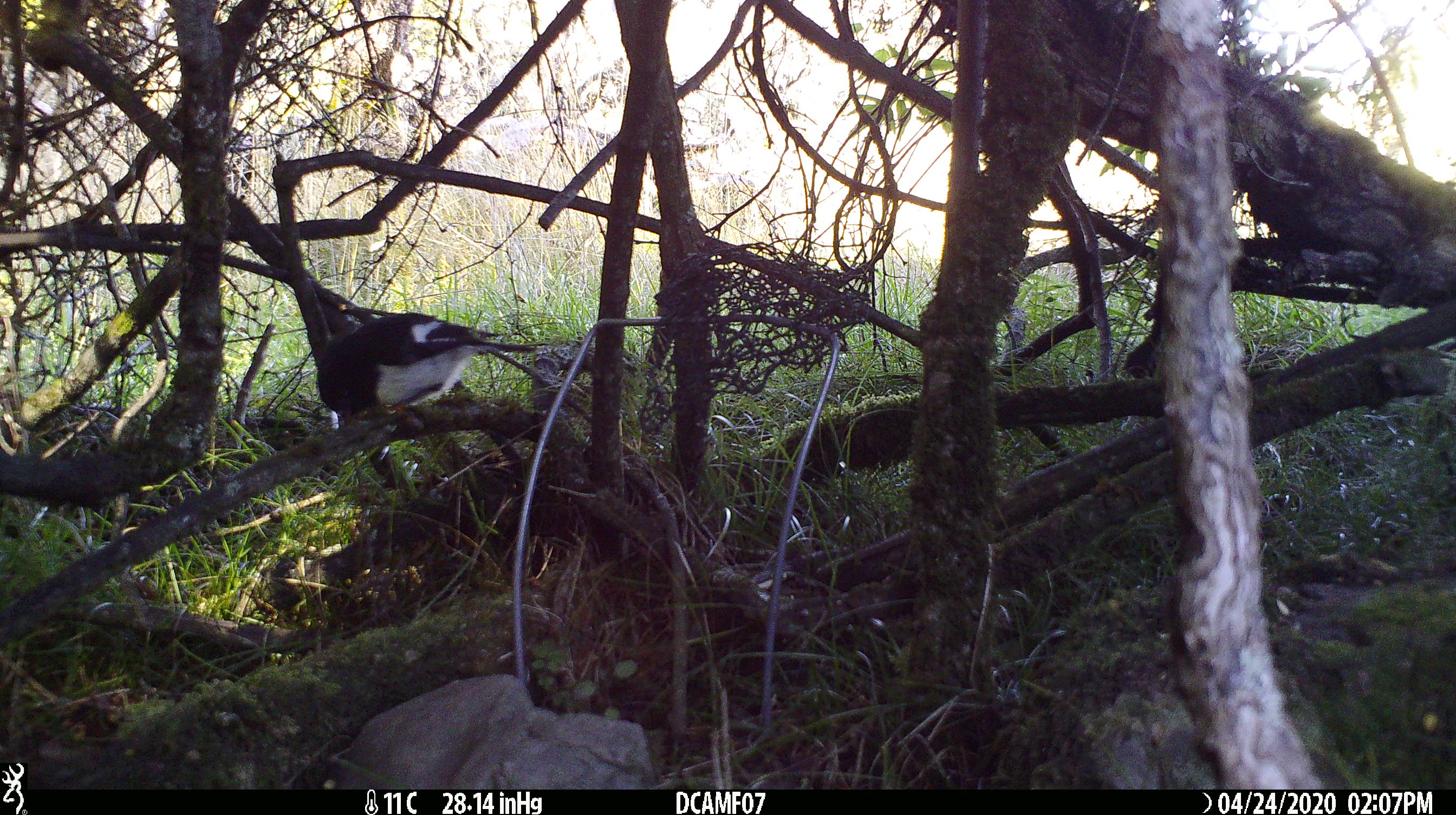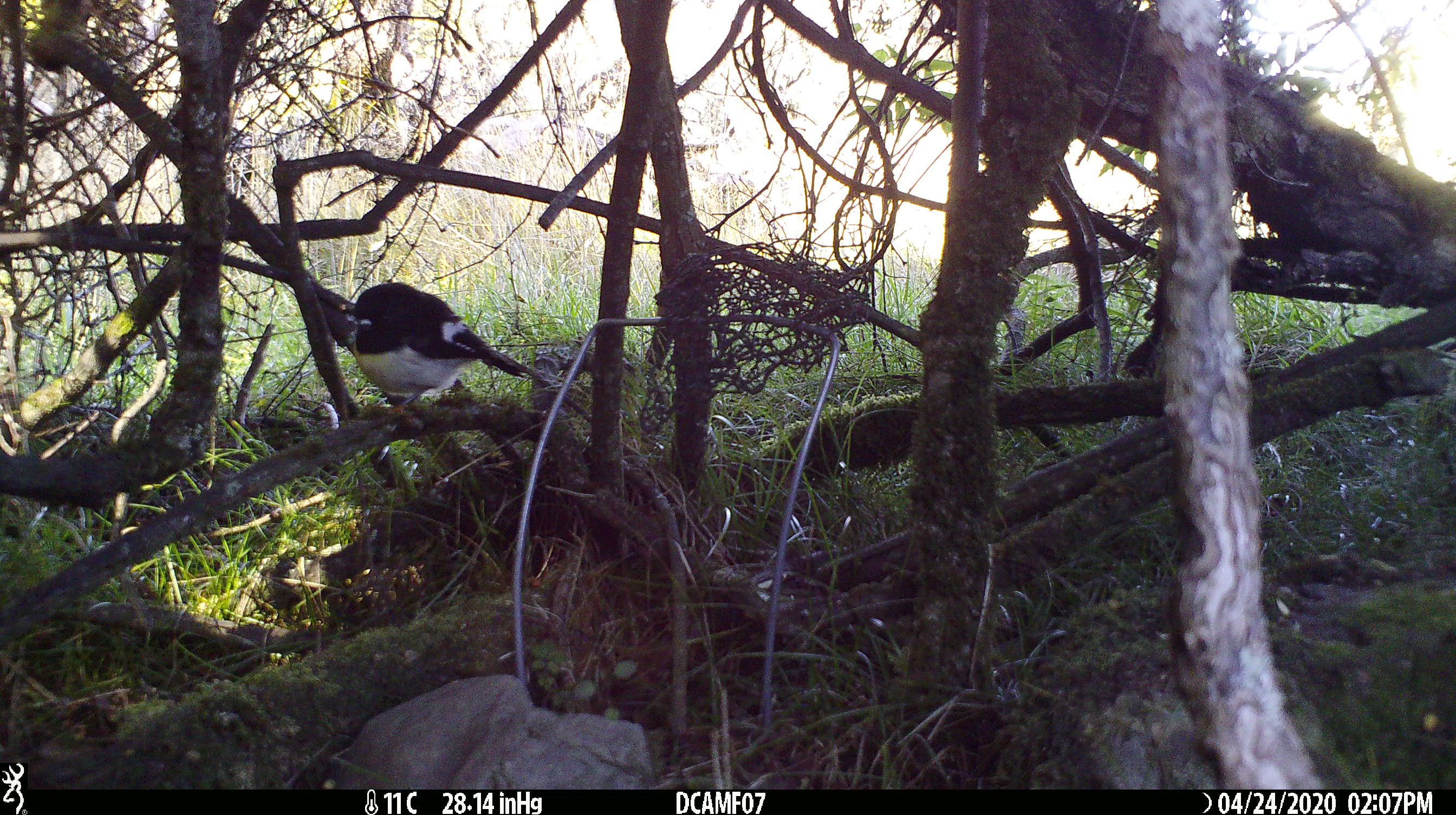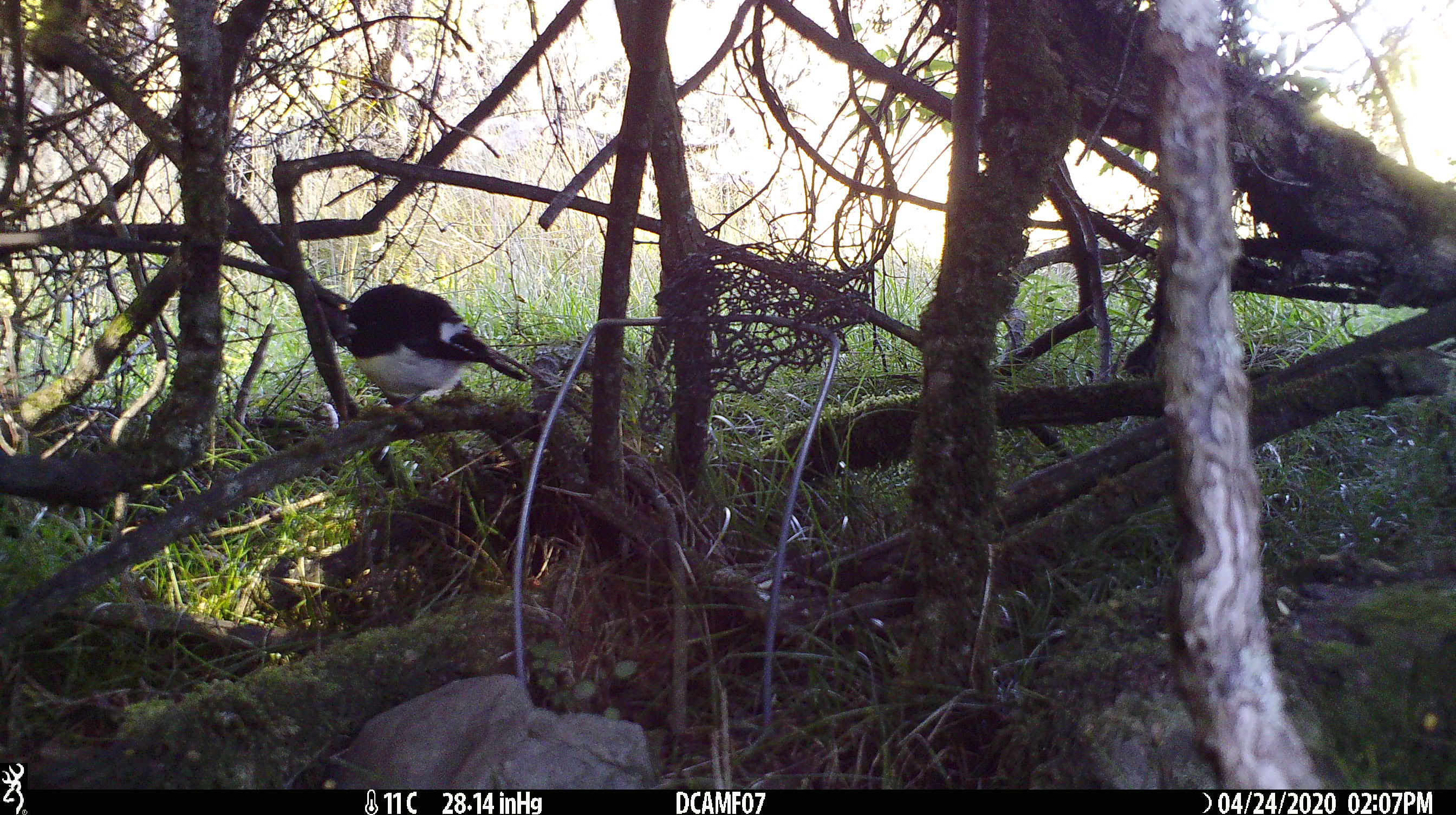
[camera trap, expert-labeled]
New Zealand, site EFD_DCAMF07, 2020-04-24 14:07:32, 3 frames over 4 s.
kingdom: Animalia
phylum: Chordata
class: Aves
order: Passeriformes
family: Petroicidae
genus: Petroica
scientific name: Petroica macrocephala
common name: tomtit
Tomtit (Petroica macrocephala).